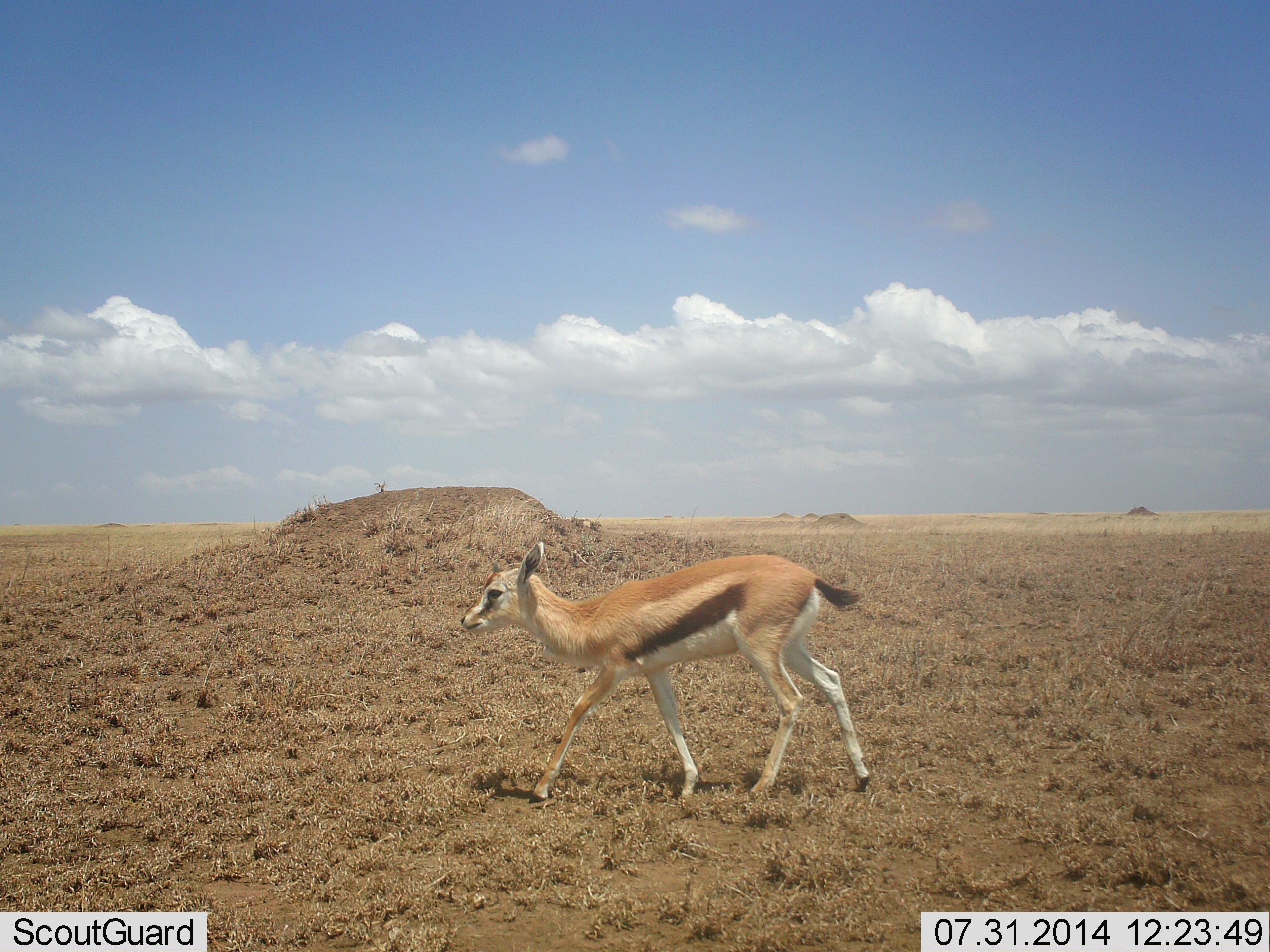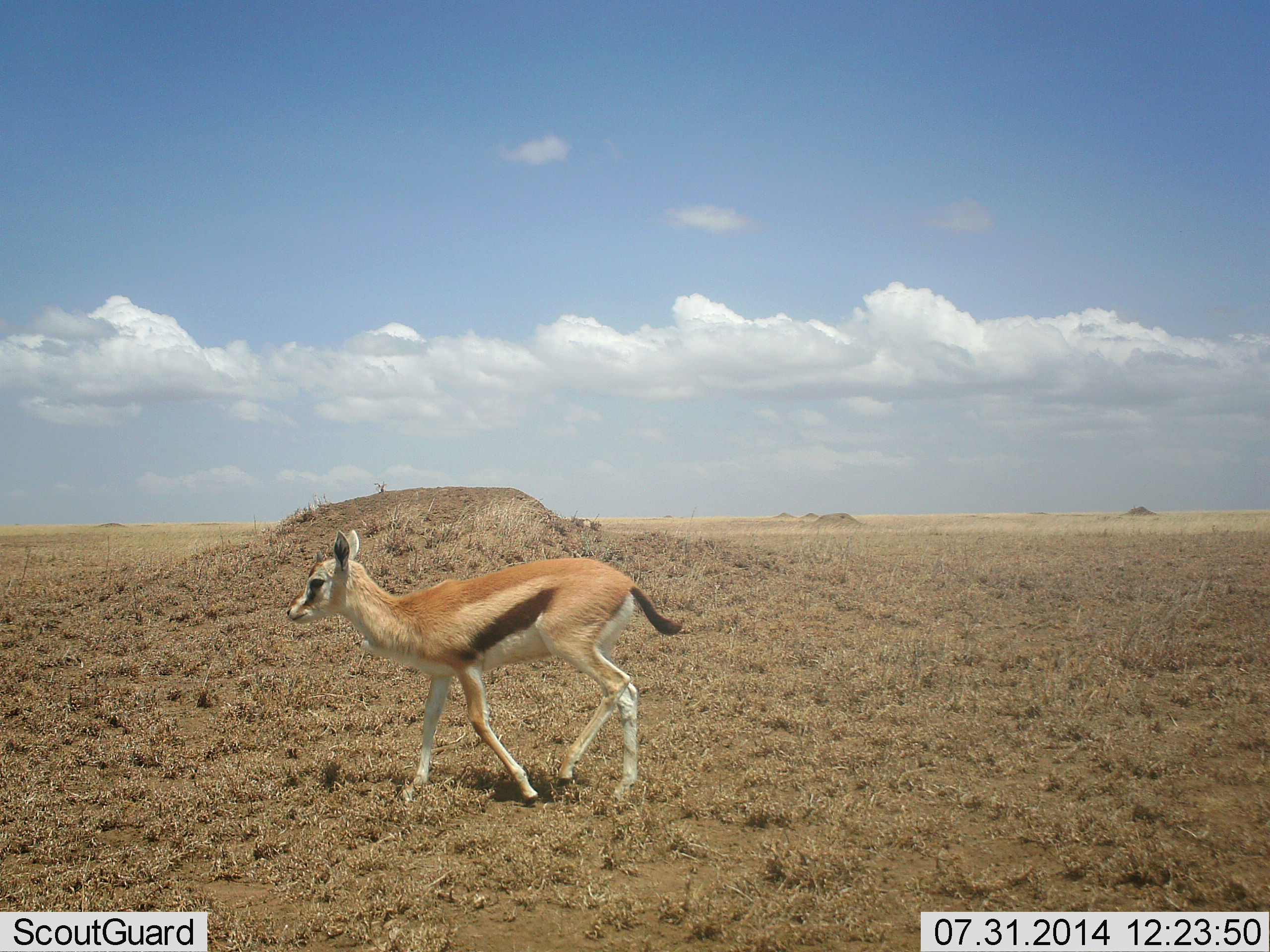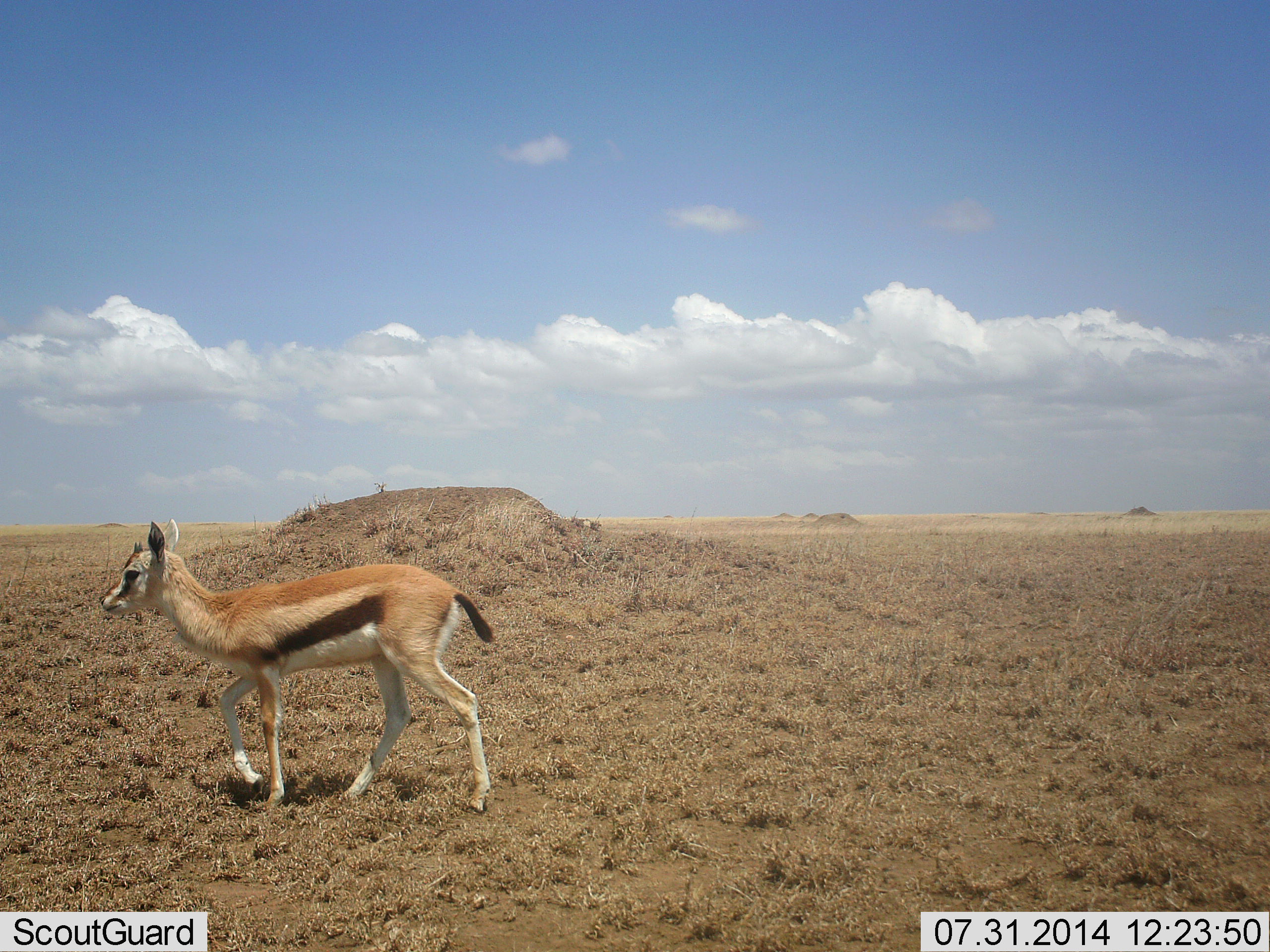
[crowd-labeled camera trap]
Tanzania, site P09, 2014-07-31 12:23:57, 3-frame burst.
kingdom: Animalia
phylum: Chordata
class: Mammalia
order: Artiodactyla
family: Bovidae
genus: Eudorcas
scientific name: Eudorcas thomsonii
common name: thomson's gazelle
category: gazellethomsons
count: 1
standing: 10%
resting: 0%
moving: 90%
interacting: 0%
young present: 30%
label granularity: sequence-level